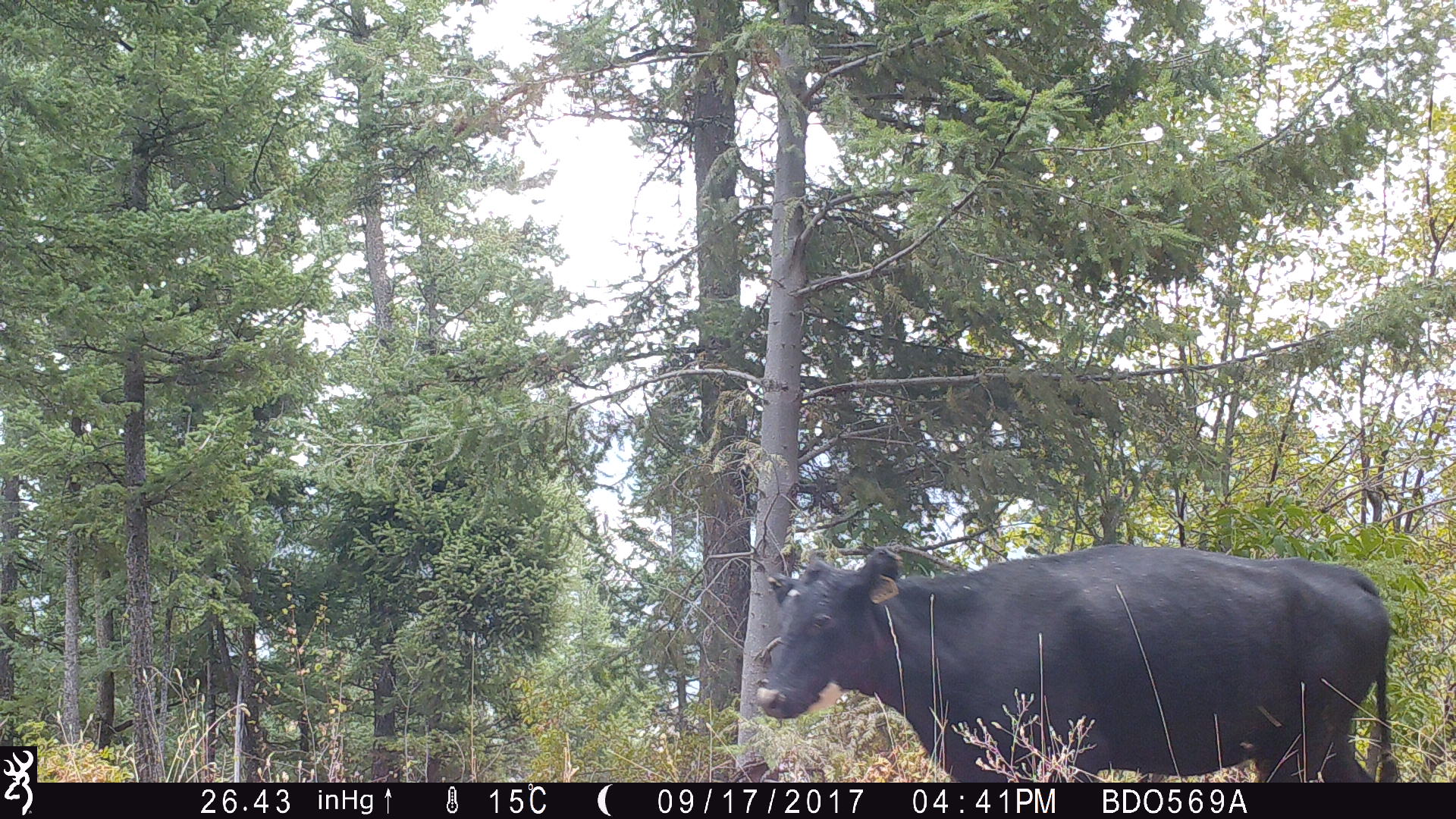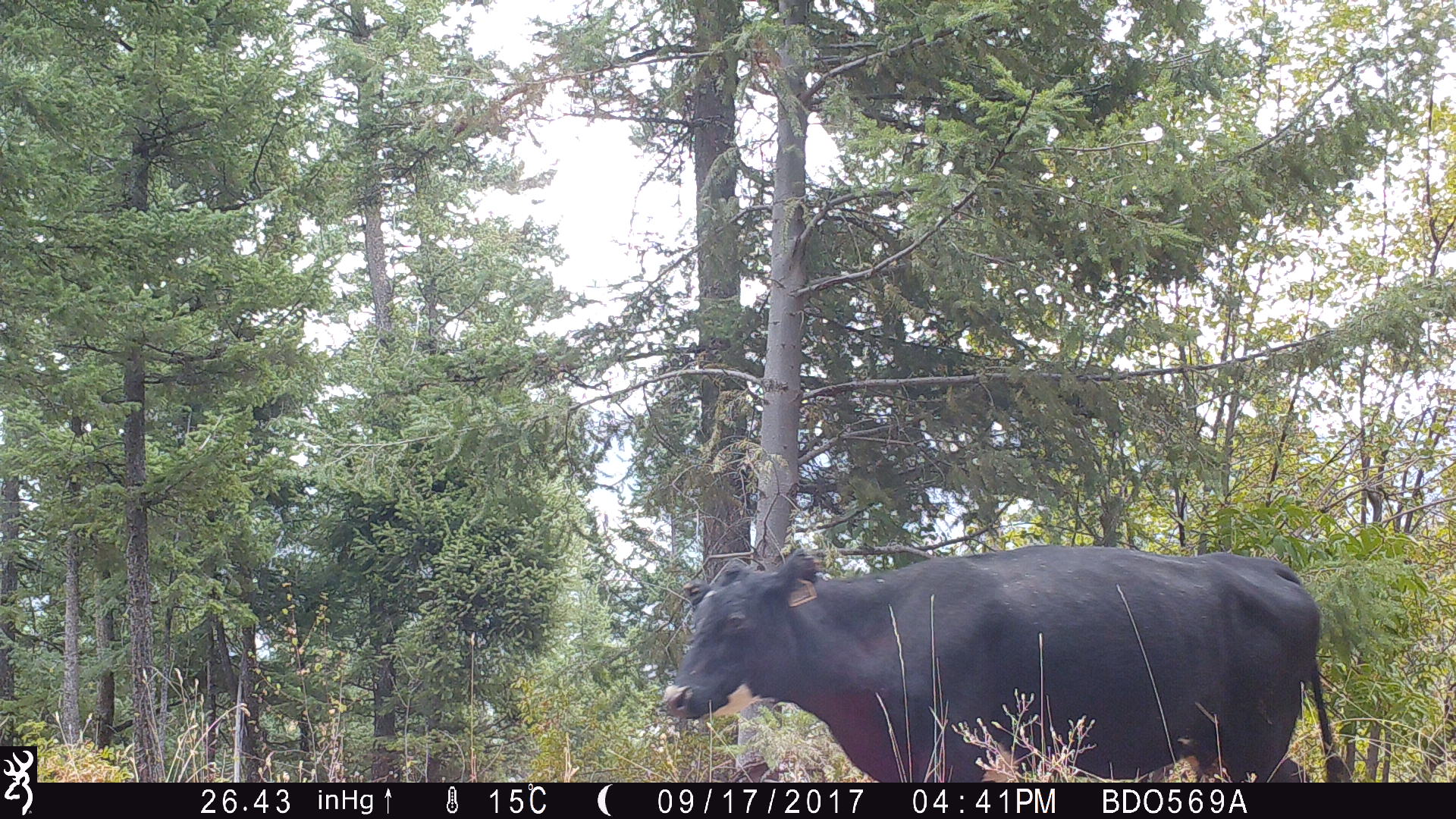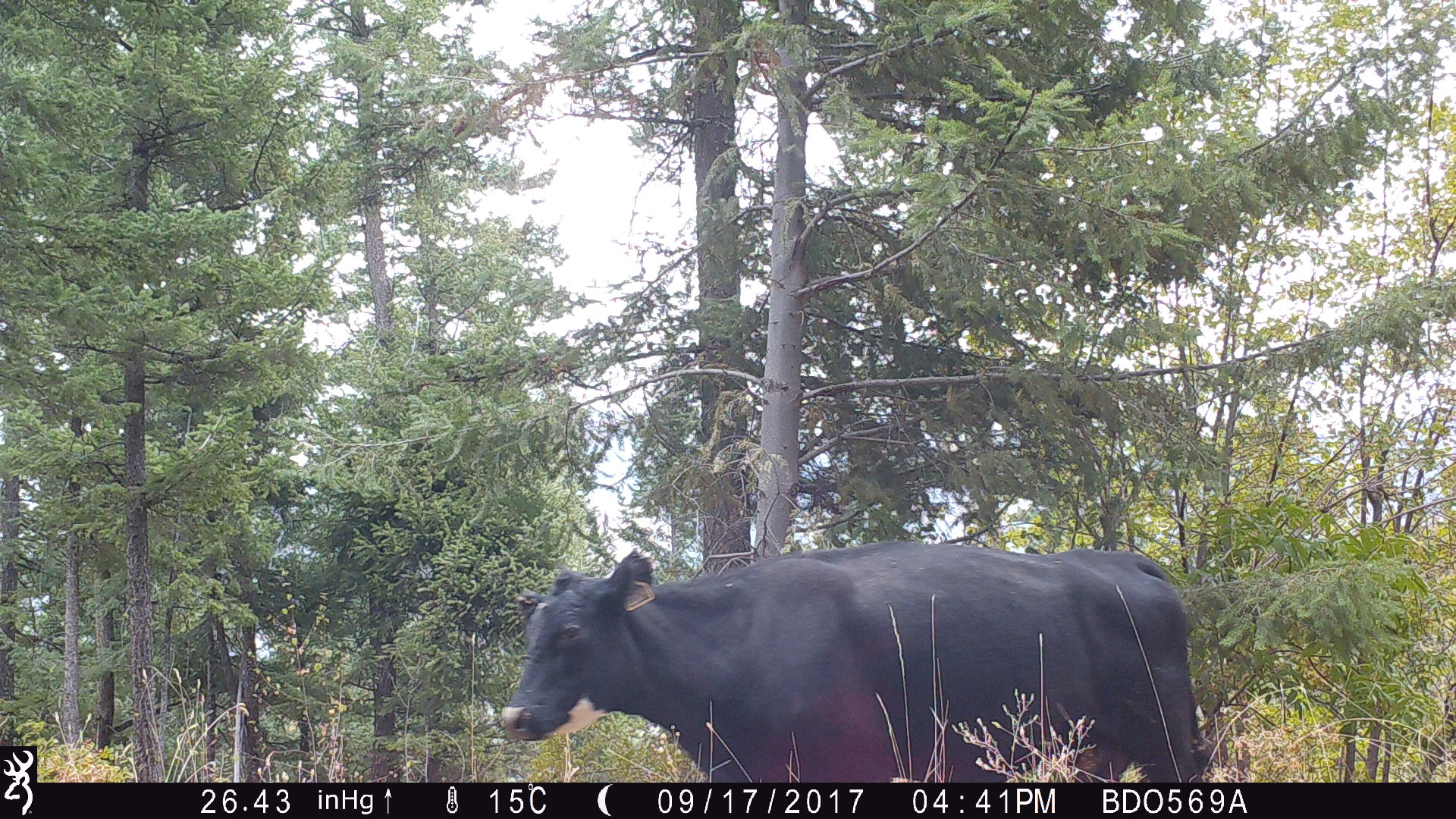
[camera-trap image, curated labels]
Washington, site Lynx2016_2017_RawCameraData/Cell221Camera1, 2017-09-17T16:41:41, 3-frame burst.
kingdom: Animalia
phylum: Chordata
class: Mammalia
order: Artiodactyla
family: Bovidae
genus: Bos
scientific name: Bos taurus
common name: domestic cattle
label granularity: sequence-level